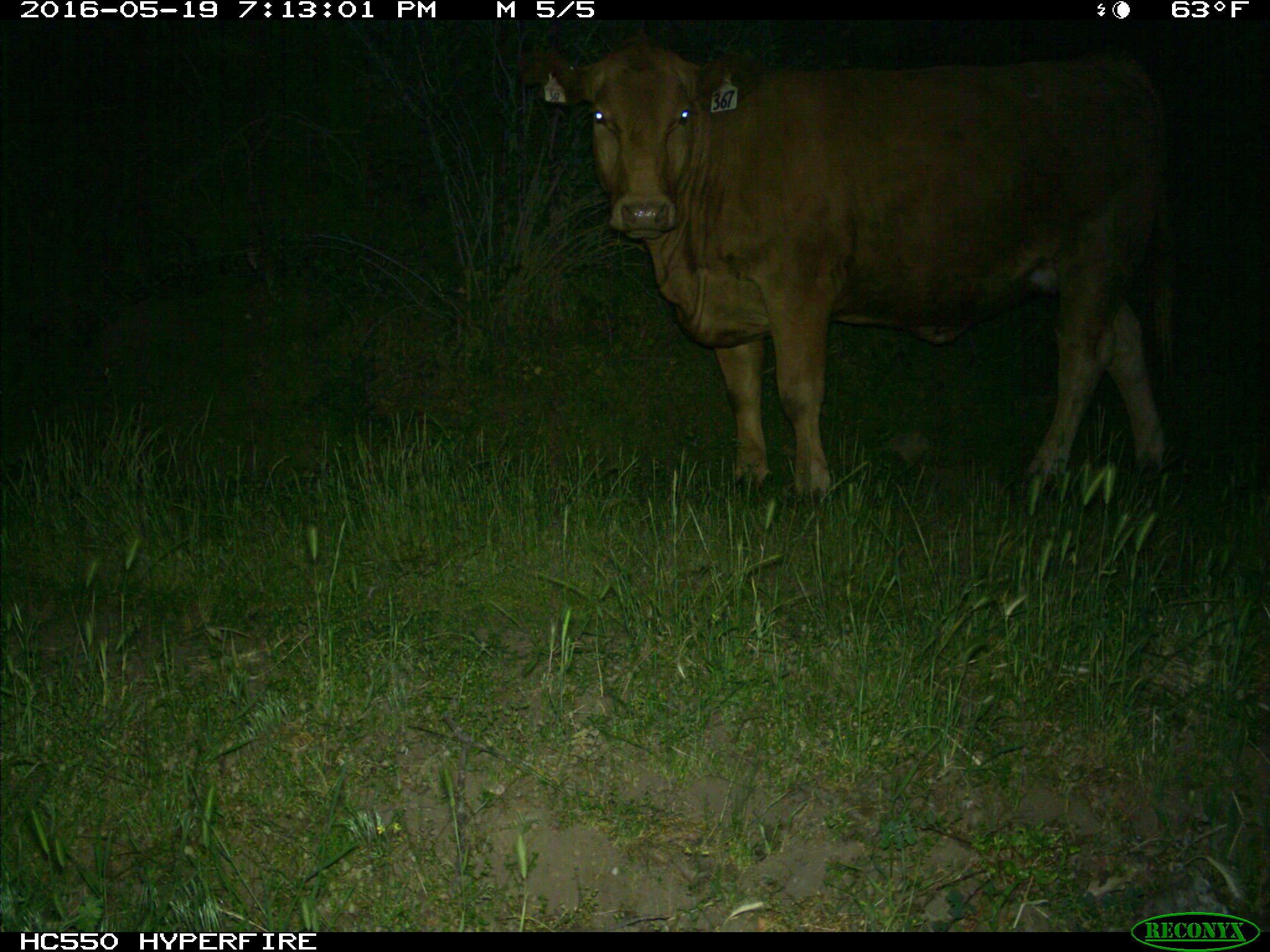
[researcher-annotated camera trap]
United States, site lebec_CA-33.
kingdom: Animalia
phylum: Chordata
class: Mammalia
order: Artiodactyla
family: Bovidae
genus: Bos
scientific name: Bos taurus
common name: domestic cow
Bos taurus (domestic cow).